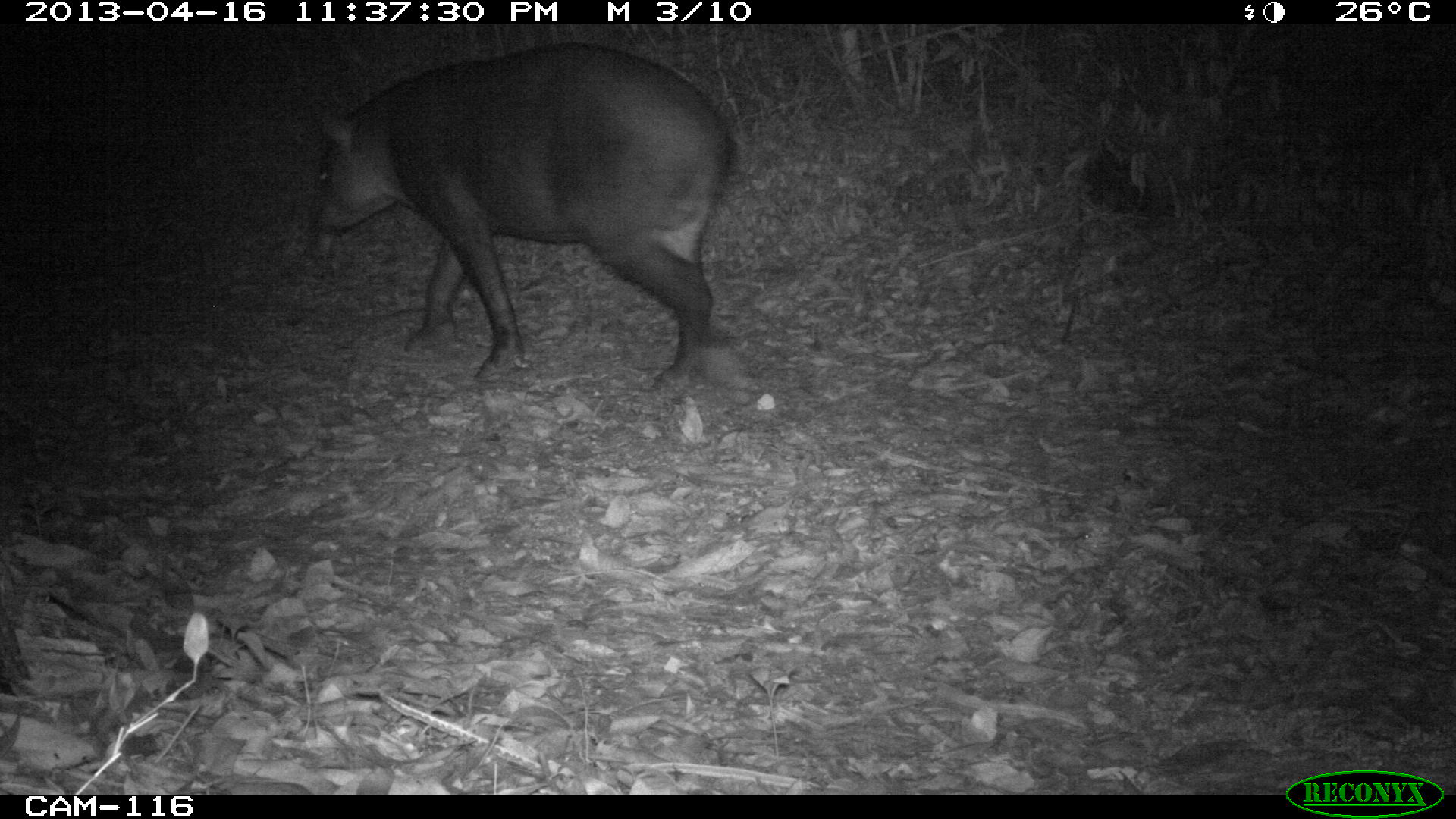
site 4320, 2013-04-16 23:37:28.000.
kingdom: Animalia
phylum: Chordata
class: Mammalia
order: Perissodactyla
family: Tapiridae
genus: Tapirus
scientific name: Tapirus bairdii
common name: baird's tapir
Tapirus bairdii (baird's tapir), count 1, sex male.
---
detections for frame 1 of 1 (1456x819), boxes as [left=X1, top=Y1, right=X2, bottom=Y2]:
tapirus bairdii: [left=310, top=40, right=733, bottom=389]